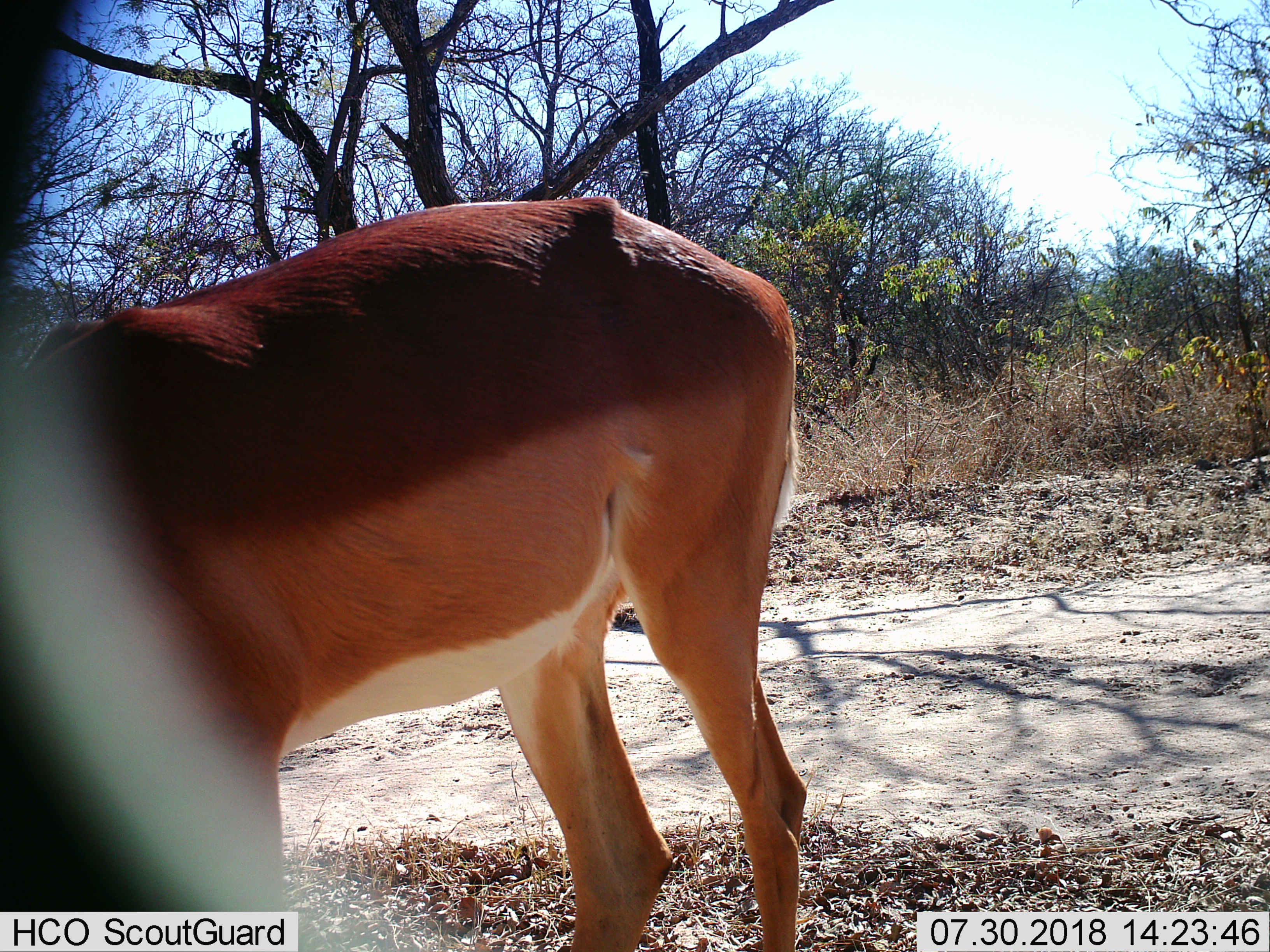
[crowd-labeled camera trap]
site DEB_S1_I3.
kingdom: Animalia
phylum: Chordata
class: Mammalia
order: Artiodactyla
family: Bovidae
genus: Aepyceros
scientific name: Aepyceros melampus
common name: impala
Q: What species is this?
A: Impala (Aepyceros melampus).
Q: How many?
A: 1.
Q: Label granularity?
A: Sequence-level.